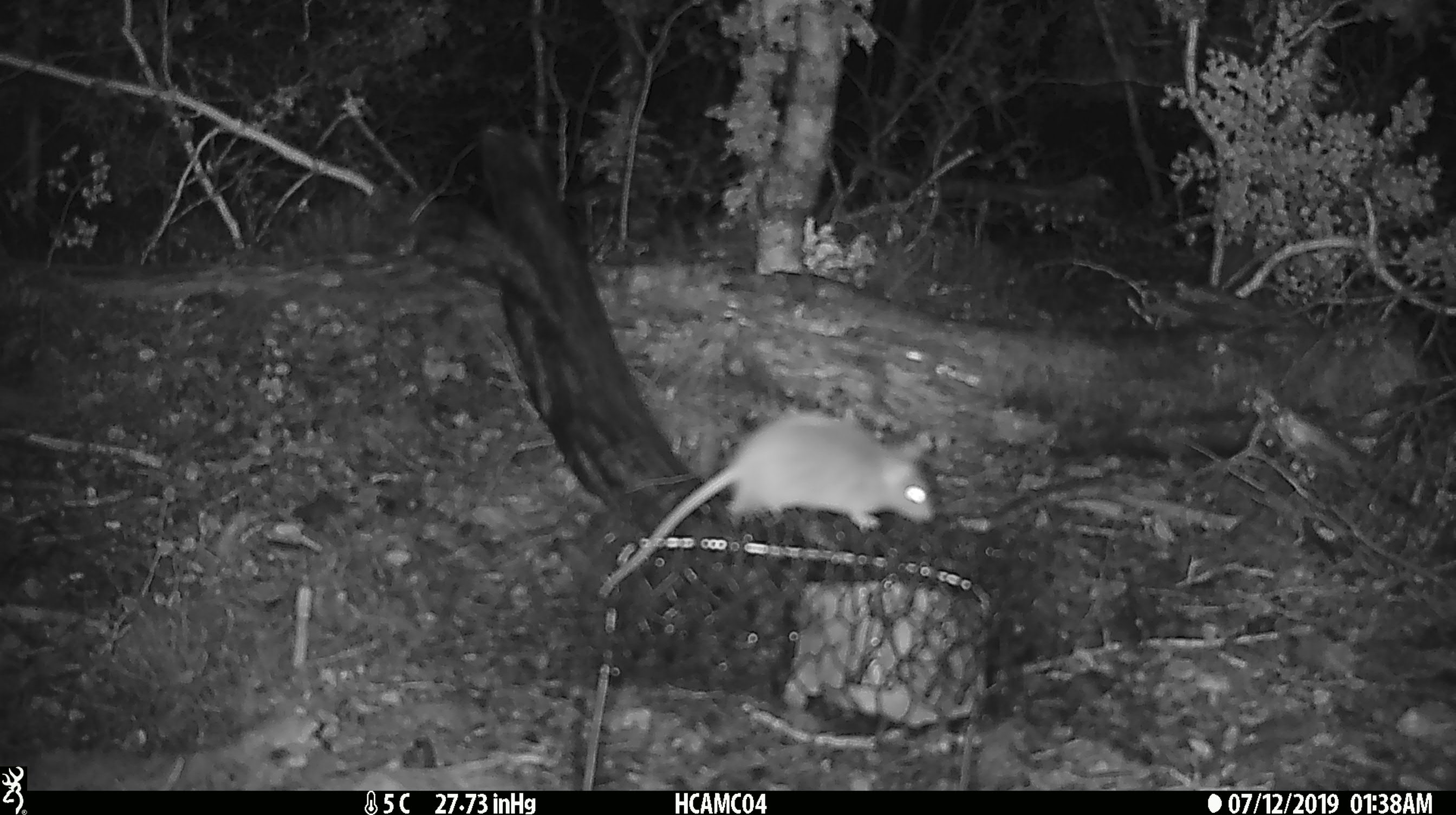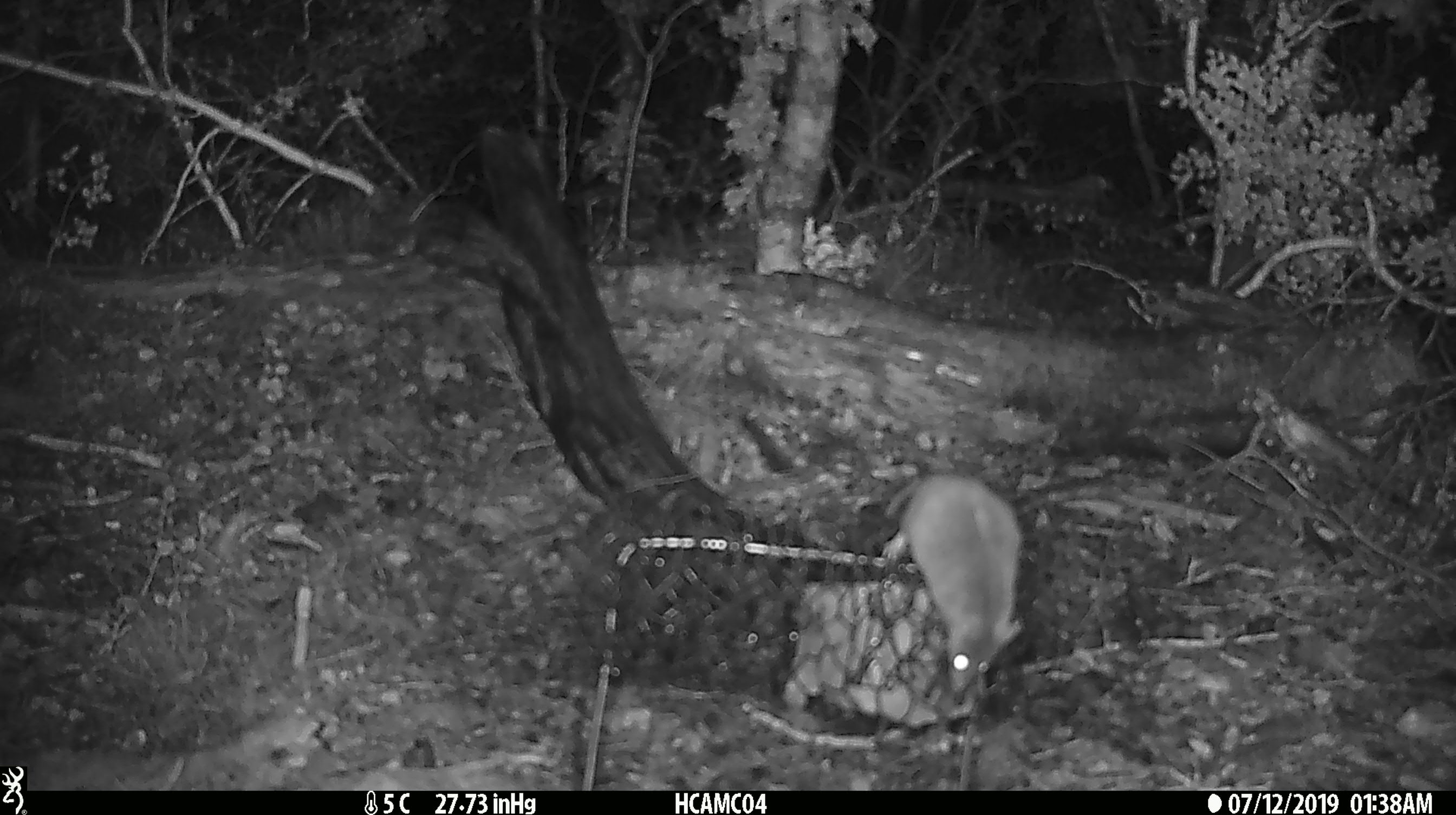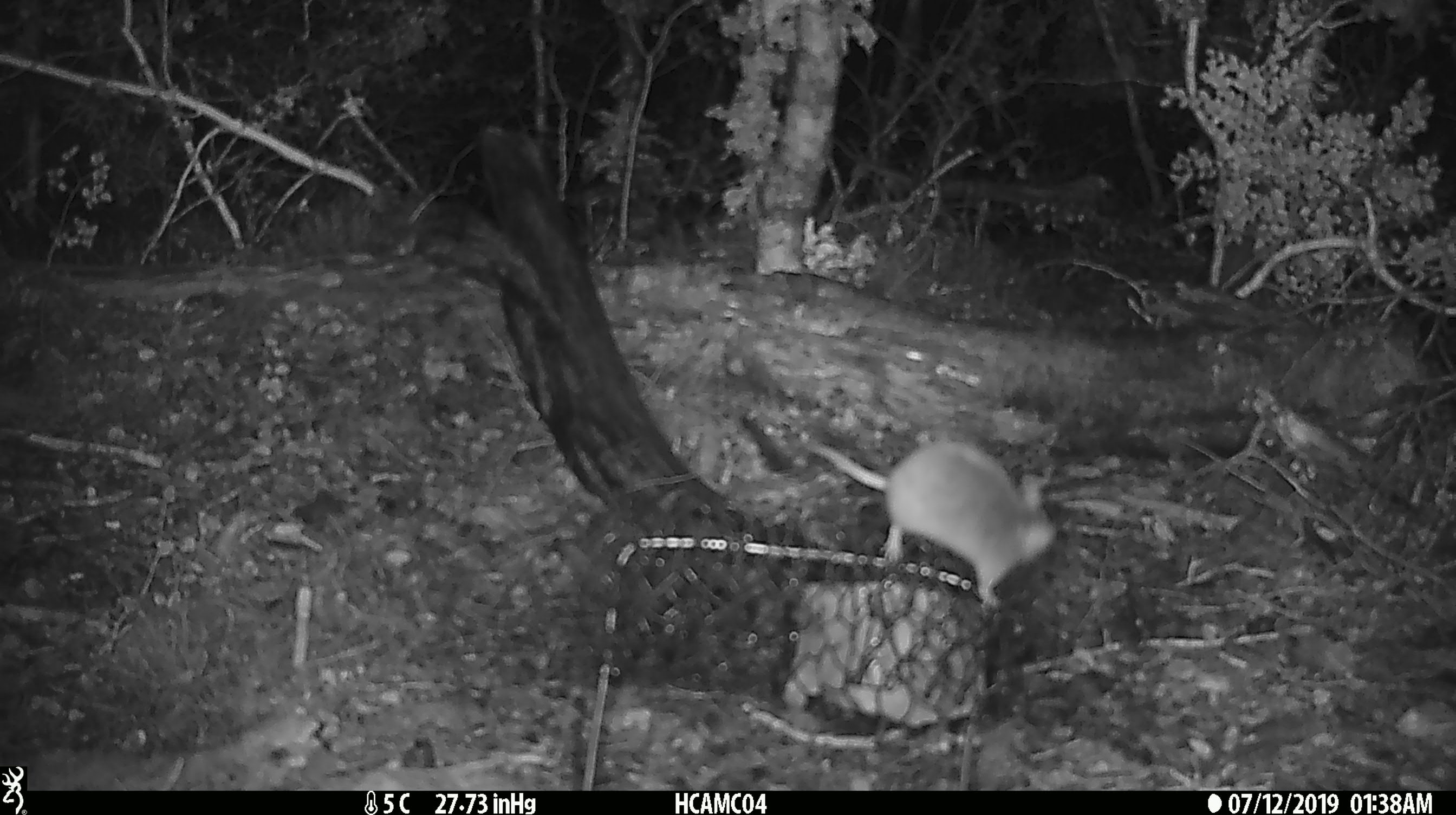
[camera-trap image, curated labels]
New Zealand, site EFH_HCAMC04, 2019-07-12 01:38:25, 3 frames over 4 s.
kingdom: Animalia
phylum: Chordata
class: Mammalia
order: Rodentia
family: Muridae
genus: Mus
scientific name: Mus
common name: mouse